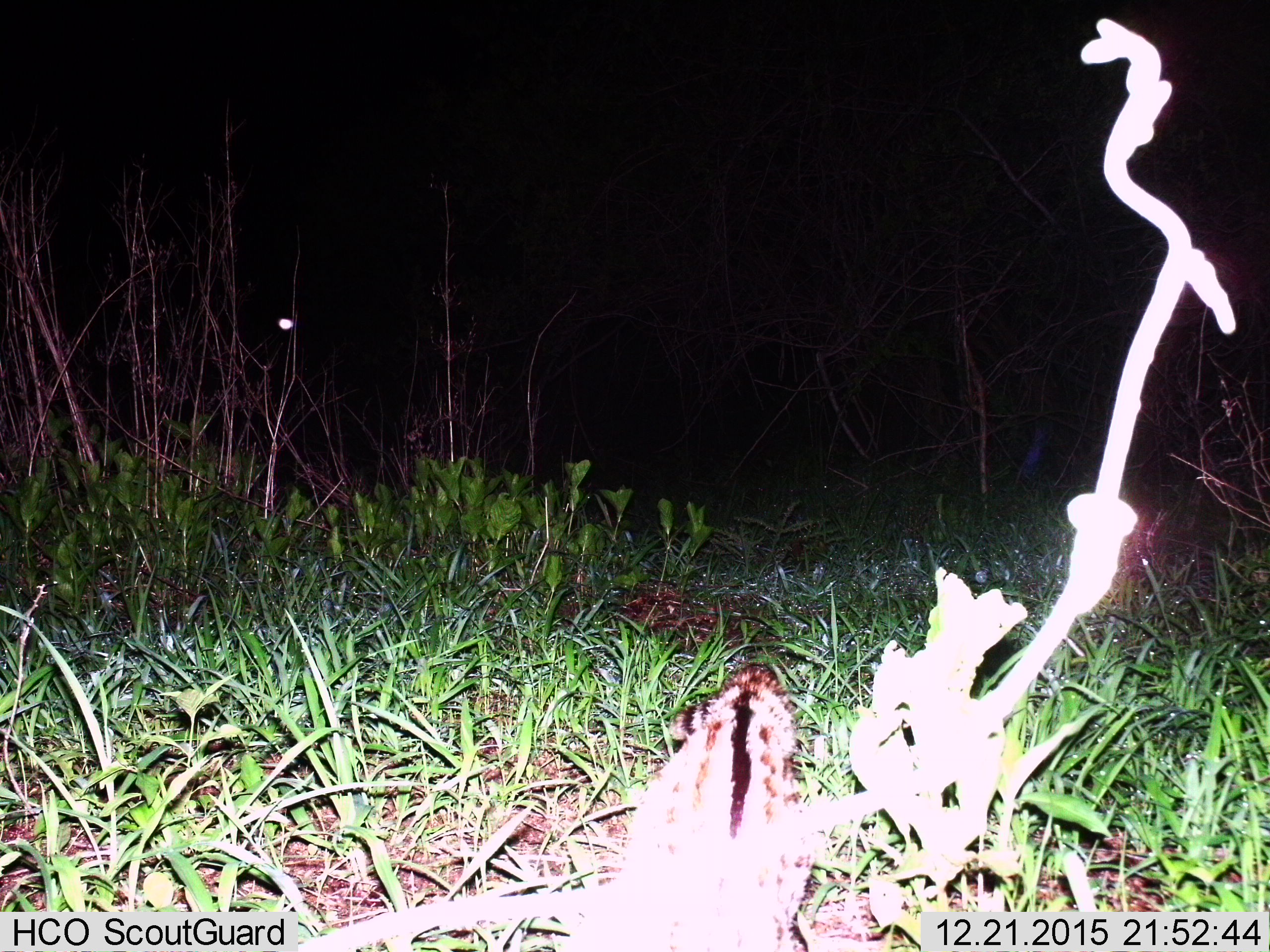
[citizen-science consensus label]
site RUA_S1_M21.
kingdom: Animalia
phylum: Chordata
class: Mammalia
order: Carnivora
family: Viverridae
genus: Genetta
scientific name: Genetta genetta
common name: small-spotted genet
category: genetcommonsmallspotted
Genetcommonsmallspotted (small-spotted genet) (Genetta genetta), count 1. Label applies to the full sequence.